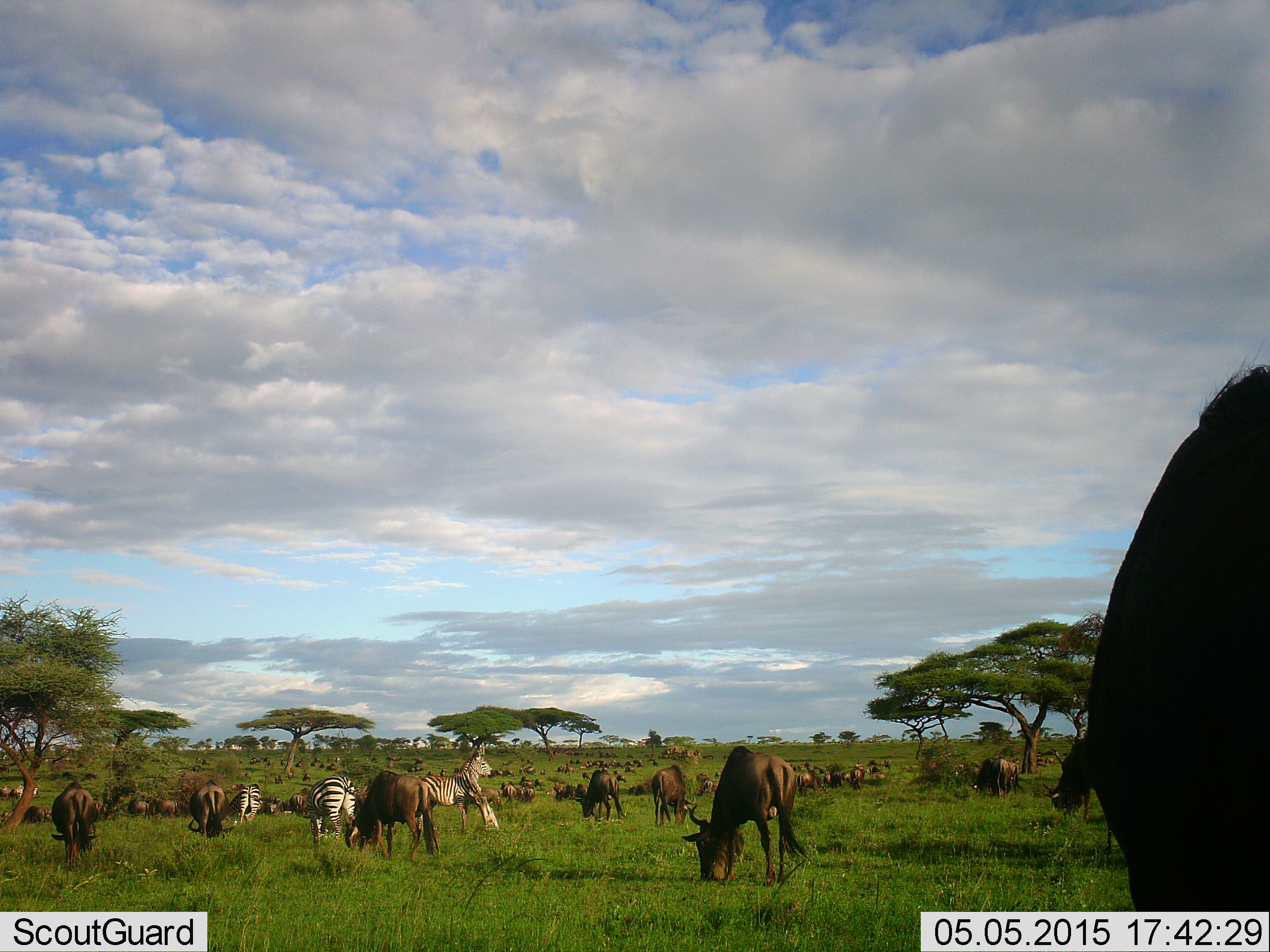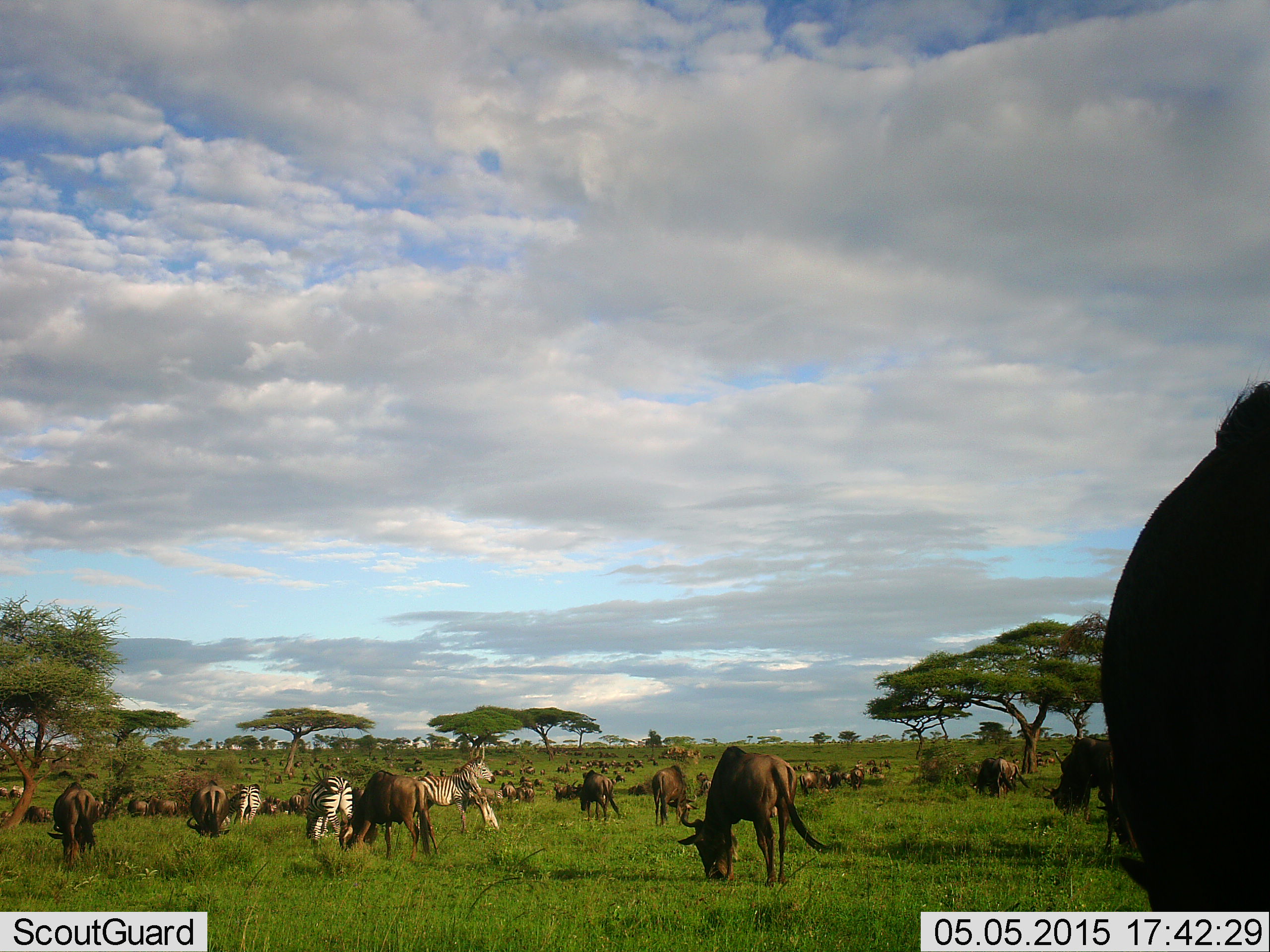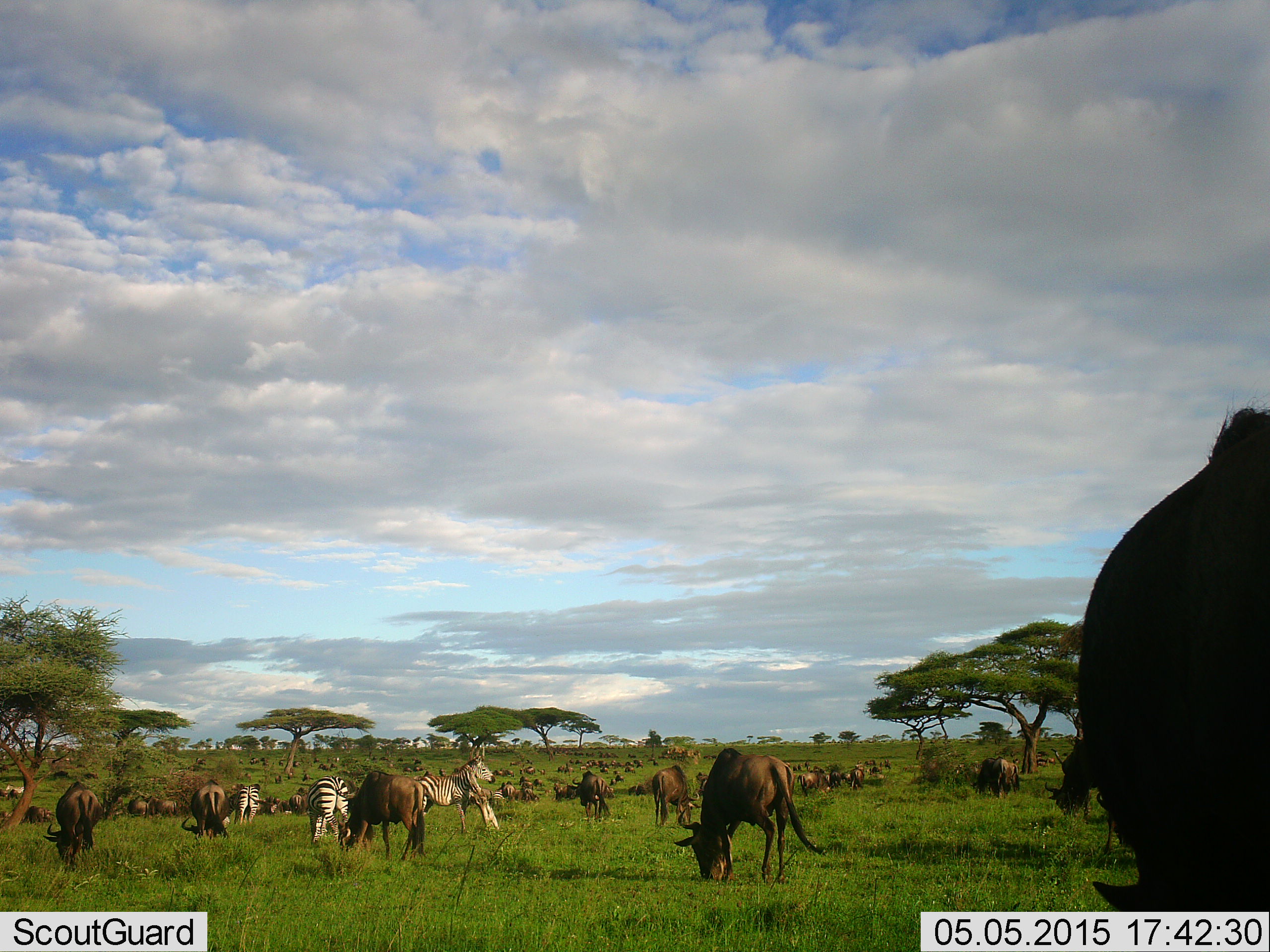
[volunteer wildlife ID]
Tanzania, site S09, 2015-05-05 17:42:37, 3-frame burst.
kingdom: Animalia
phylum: Chordata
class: Mammalia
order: Artiodactyla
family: Bovidae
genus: Connochaetes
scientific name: Connochaetes taurinus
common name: blue wildebeest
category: wildebeest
Wildebeest (blue wildebeest) (Connochaetes taurinus), count 51+. Behavior (volunteer vote fractions): standing 80%, resting 20%, moving 30%, interacting 10%. Young present (vote fraction): 10%. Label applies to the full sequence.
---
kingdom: Animalia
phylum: Chordata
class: Mammalia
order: Perissodactyla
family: Equidae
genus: Equus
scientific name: Equus quagga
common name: plains zebra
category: zebra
Zebra (plains zebra) (Equus quagga), count 4. Behavior (volunteer vote fractions): standing 80%, resting 0%, moving 20%, interacting 0%. Young present (vote fraction): 0%. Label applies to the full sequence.